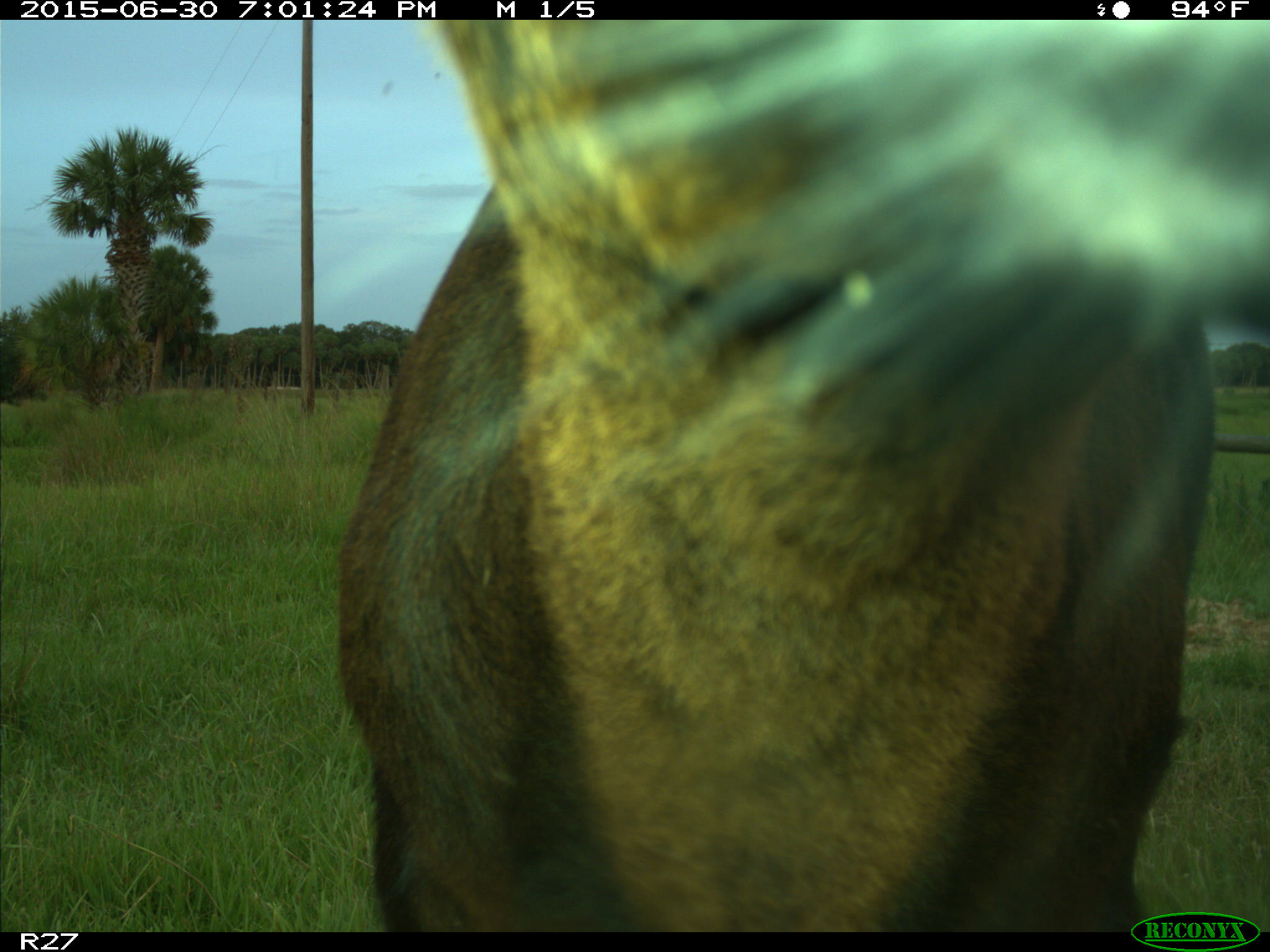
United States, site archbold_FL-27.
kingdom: Animalia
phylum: Chordata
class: Mammalia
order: Artiodactyla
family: Bovidae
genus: Bos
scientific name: Bos taurus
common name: domestic cow